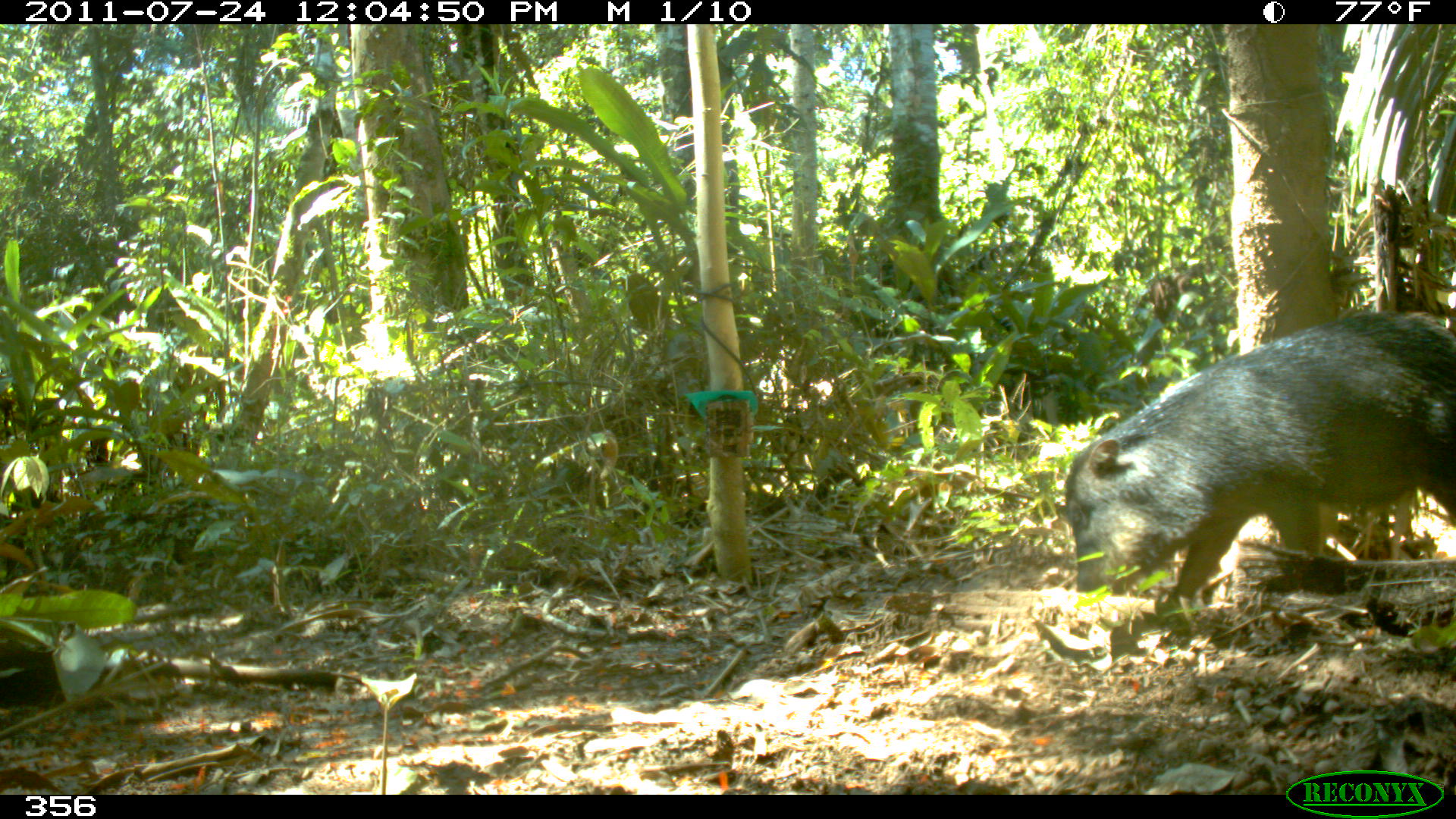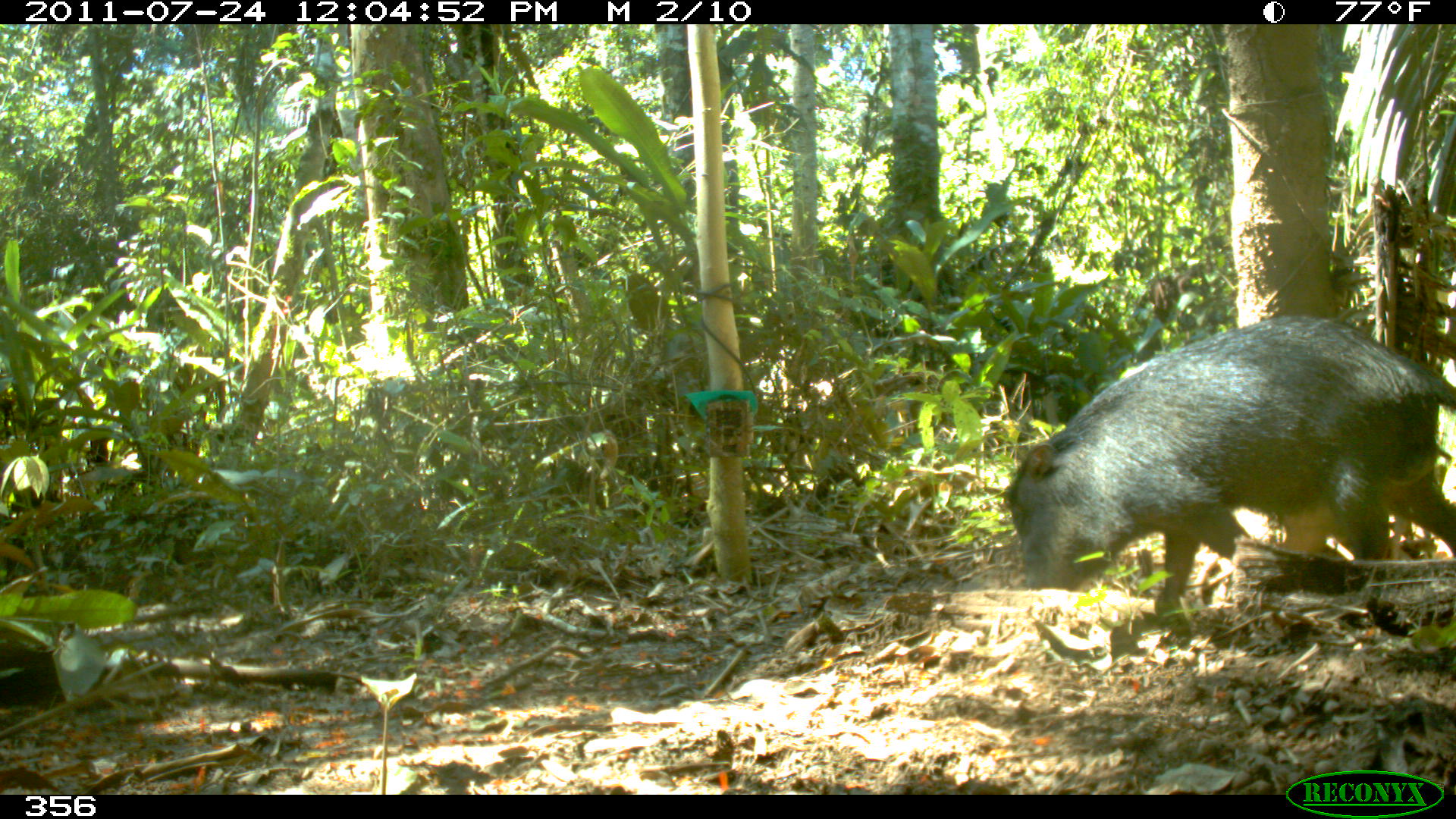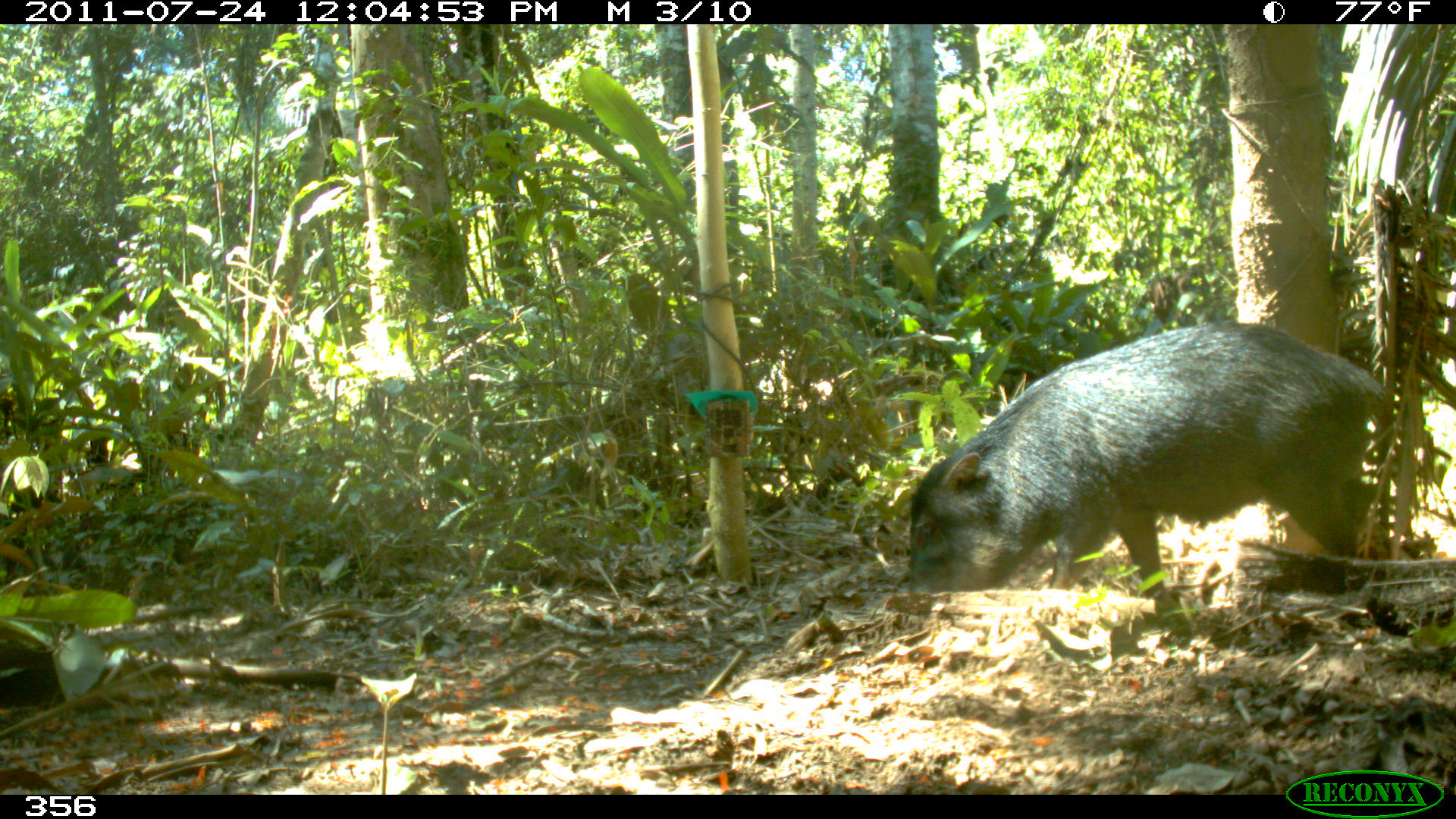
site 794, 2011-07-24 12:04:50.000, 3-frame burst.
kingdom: Animalia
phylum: Chordata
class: Mammalia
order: Artiodactyla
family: Tayassuidae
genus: Tayassu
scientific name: Tayassu pecari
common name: white-lipped peccary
Tayassu pecari (white-lipped peccary).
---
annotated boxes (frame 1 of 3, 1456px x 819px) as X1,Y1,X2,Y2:
tayassu pecari: 1056,312,1456,615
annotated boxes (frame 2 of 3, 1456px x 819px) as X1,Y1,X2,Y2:
tayassu pecari: 1002,315,1456,621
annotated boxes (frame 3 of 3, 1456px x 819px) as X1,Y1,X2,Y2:
tayassu pecari: 908,318,1388,621